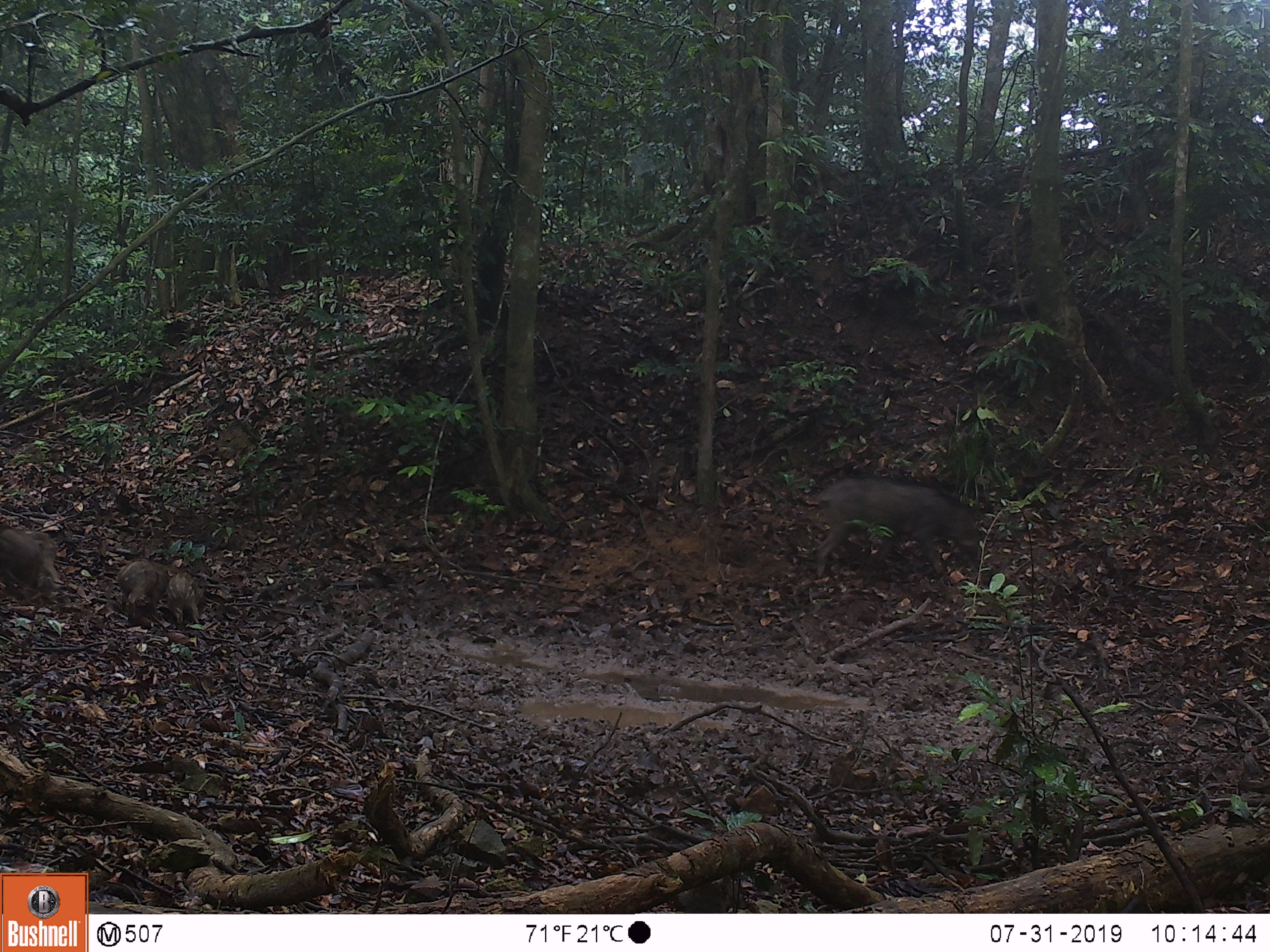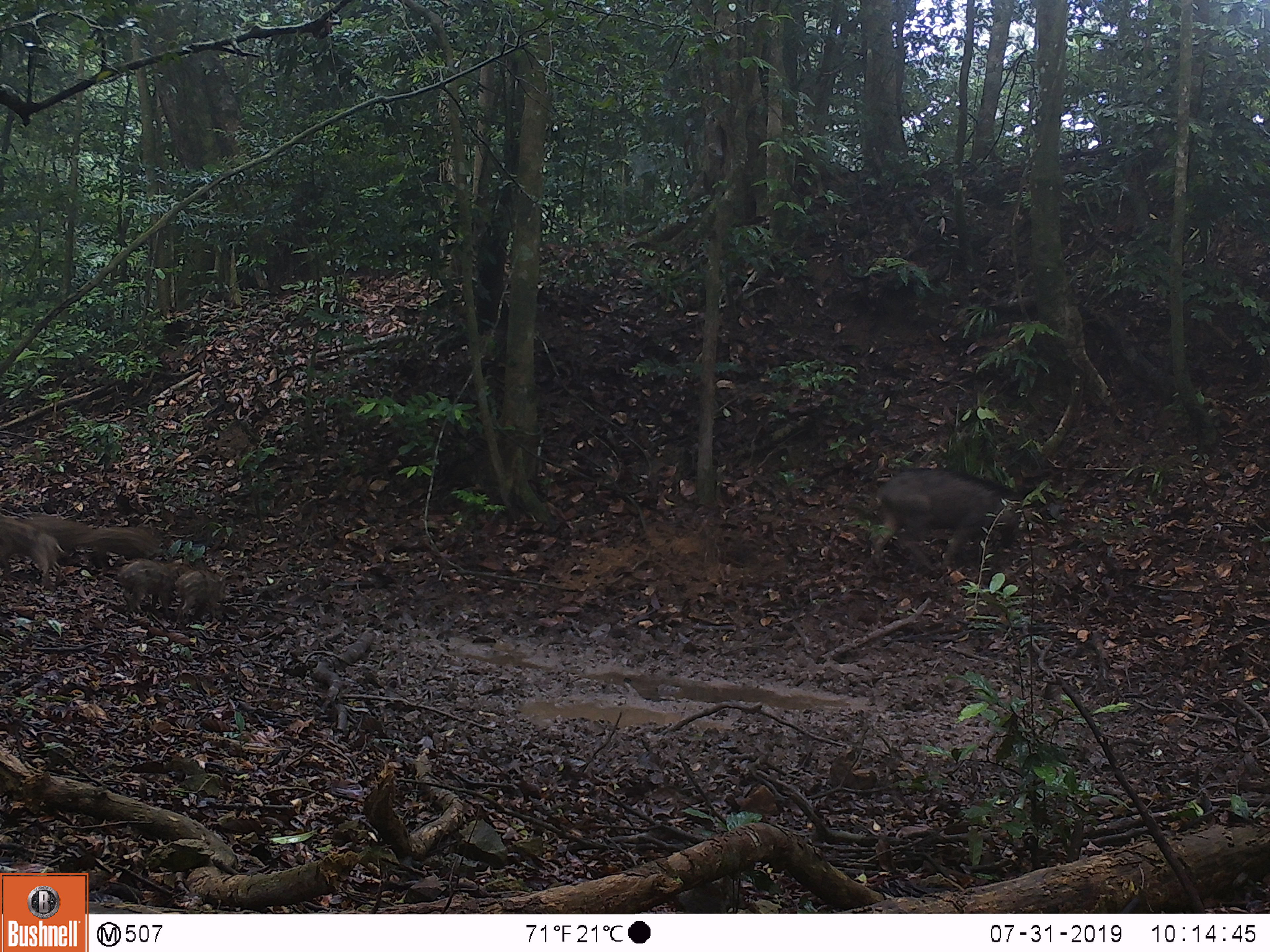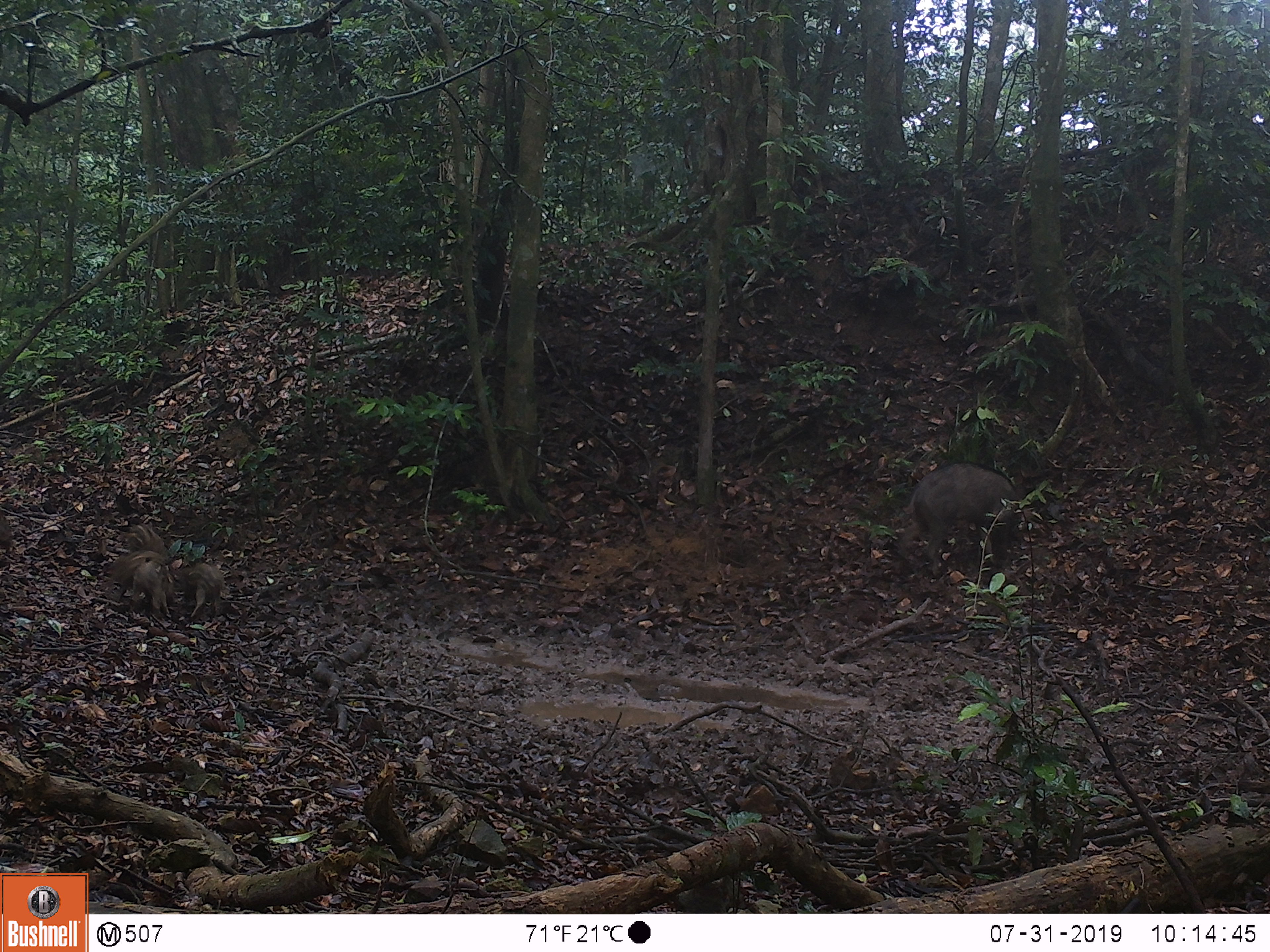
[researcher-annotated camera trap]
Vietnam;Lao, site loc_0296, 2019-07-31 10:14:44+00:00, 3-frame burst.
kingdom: Animalia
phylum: Chordata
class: Mammalia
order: Artiodactyla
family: Suidae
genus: Sus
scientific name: Sus scrofa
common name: eurasian wild pig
Eurasian wild pig (Sus scrofa). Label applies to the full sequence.